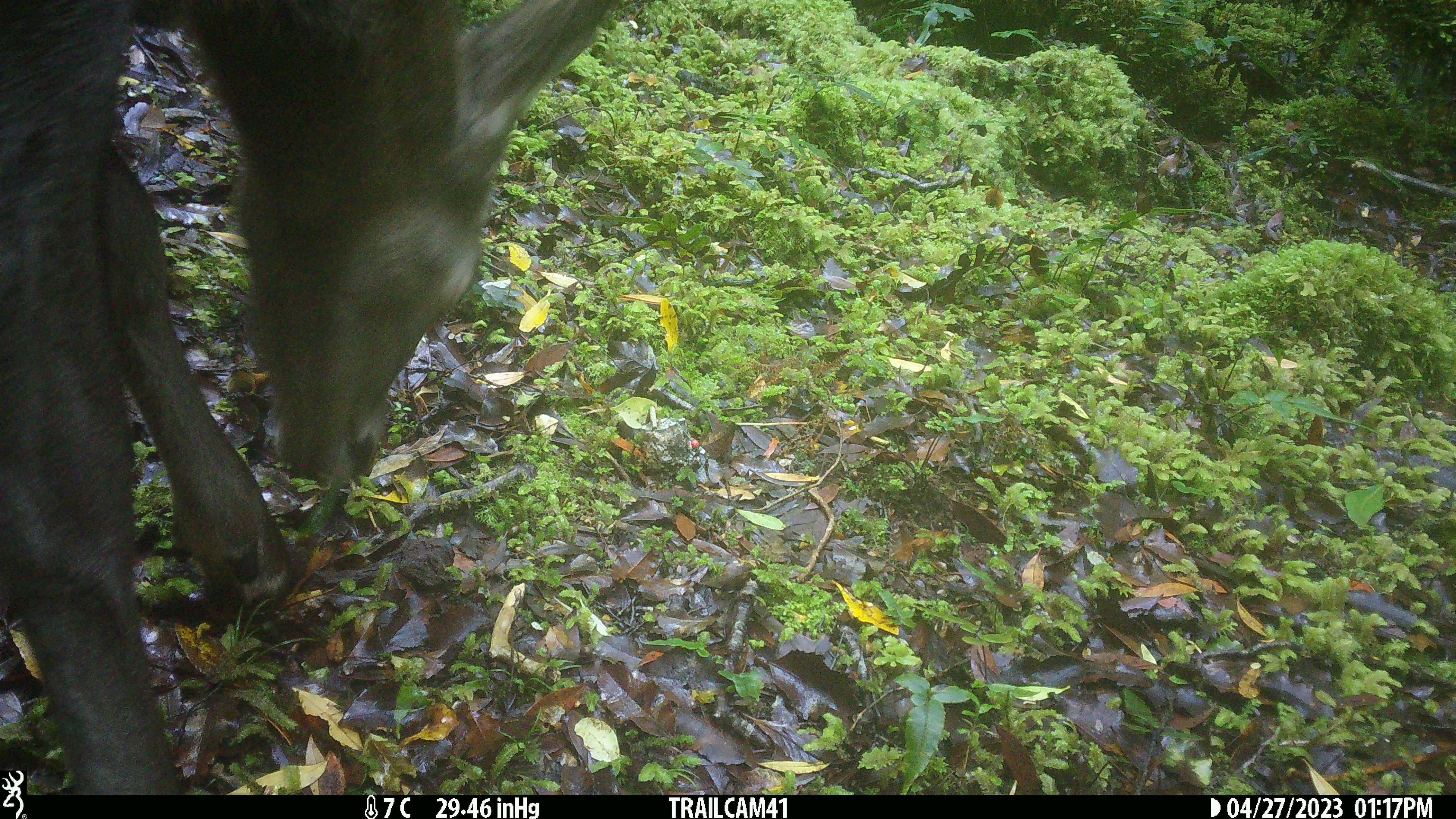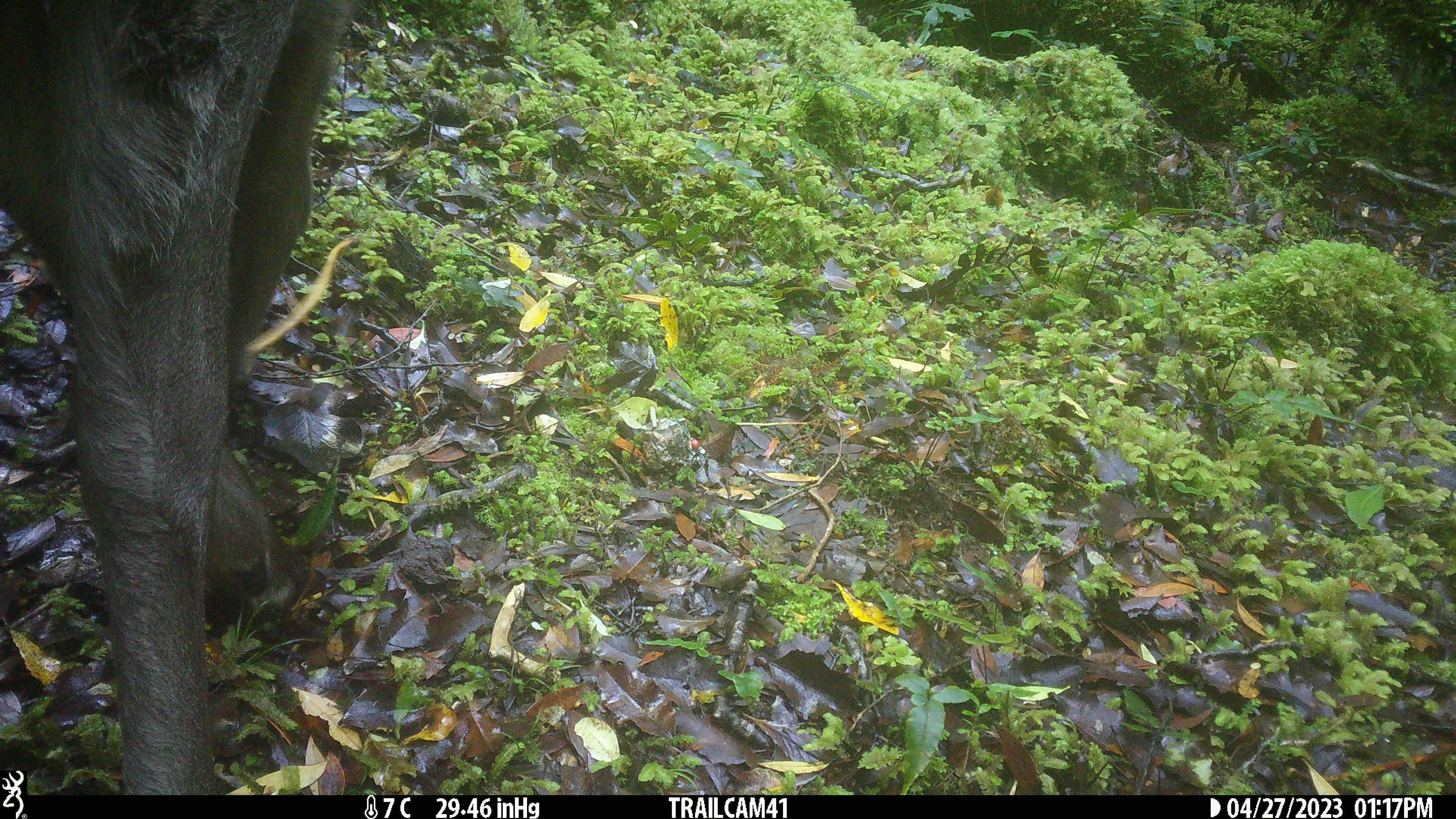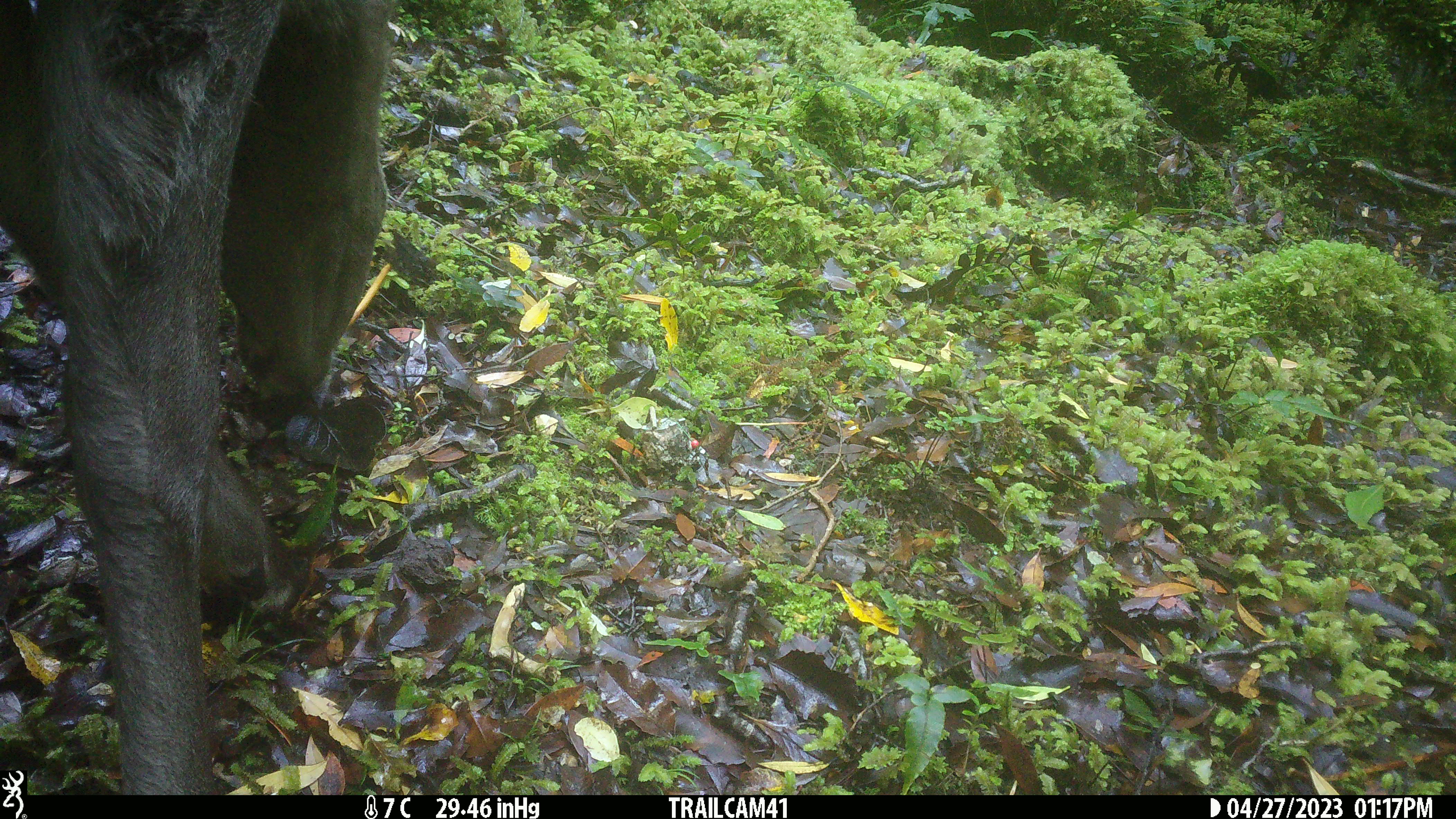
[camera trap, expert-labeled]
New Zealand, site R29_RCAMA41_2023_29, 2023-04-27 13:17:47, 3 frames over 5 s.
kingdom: Animalia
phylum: Chordata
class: Mammalia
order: Artiodactyla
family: Cervidae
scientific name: Cervidae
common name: deer